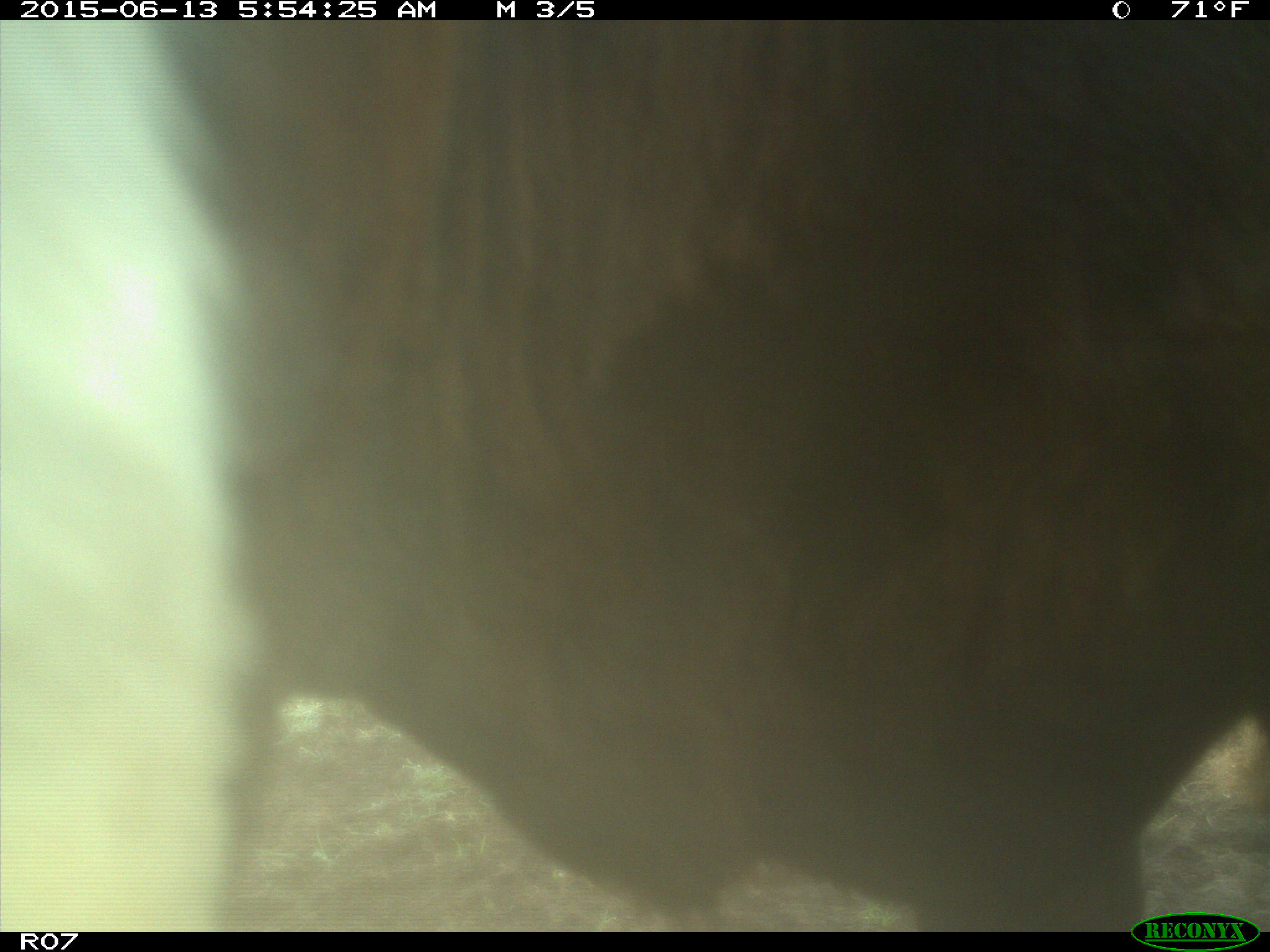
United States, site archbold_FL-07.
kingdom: Animalia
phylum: Chordata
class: Mammalia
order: Artiodactyla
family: Bovidae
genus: Bos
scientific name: Bos taurus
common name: domestic cow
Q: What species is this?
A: Bos taurus (domestic cow).